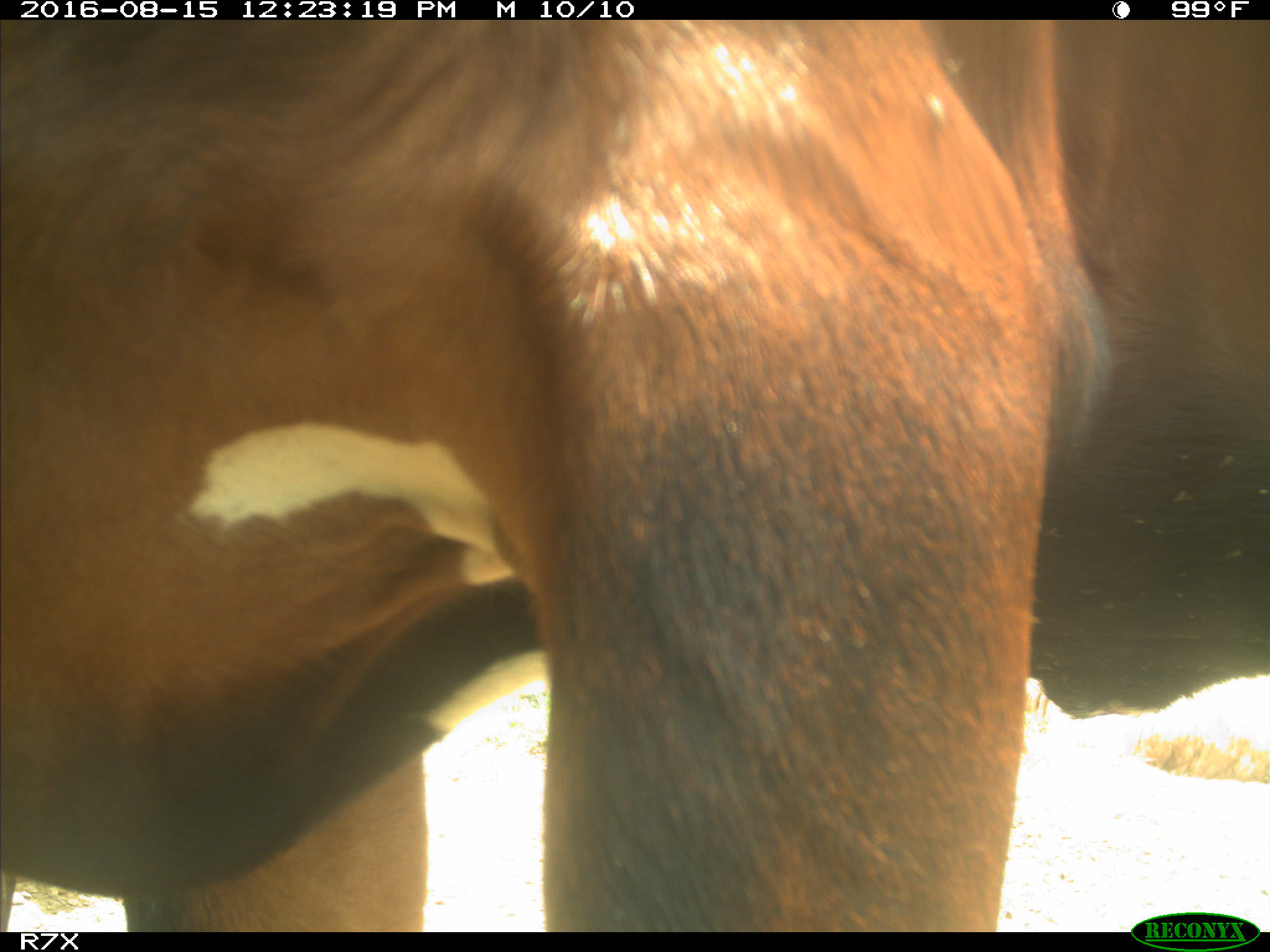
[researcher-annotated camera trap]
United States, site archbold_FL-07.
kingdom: Animalia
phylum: Chordata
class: Mammalia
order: Artiodactyla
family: Bovidae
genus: Bos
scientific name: Bos taurus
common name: domestic cow